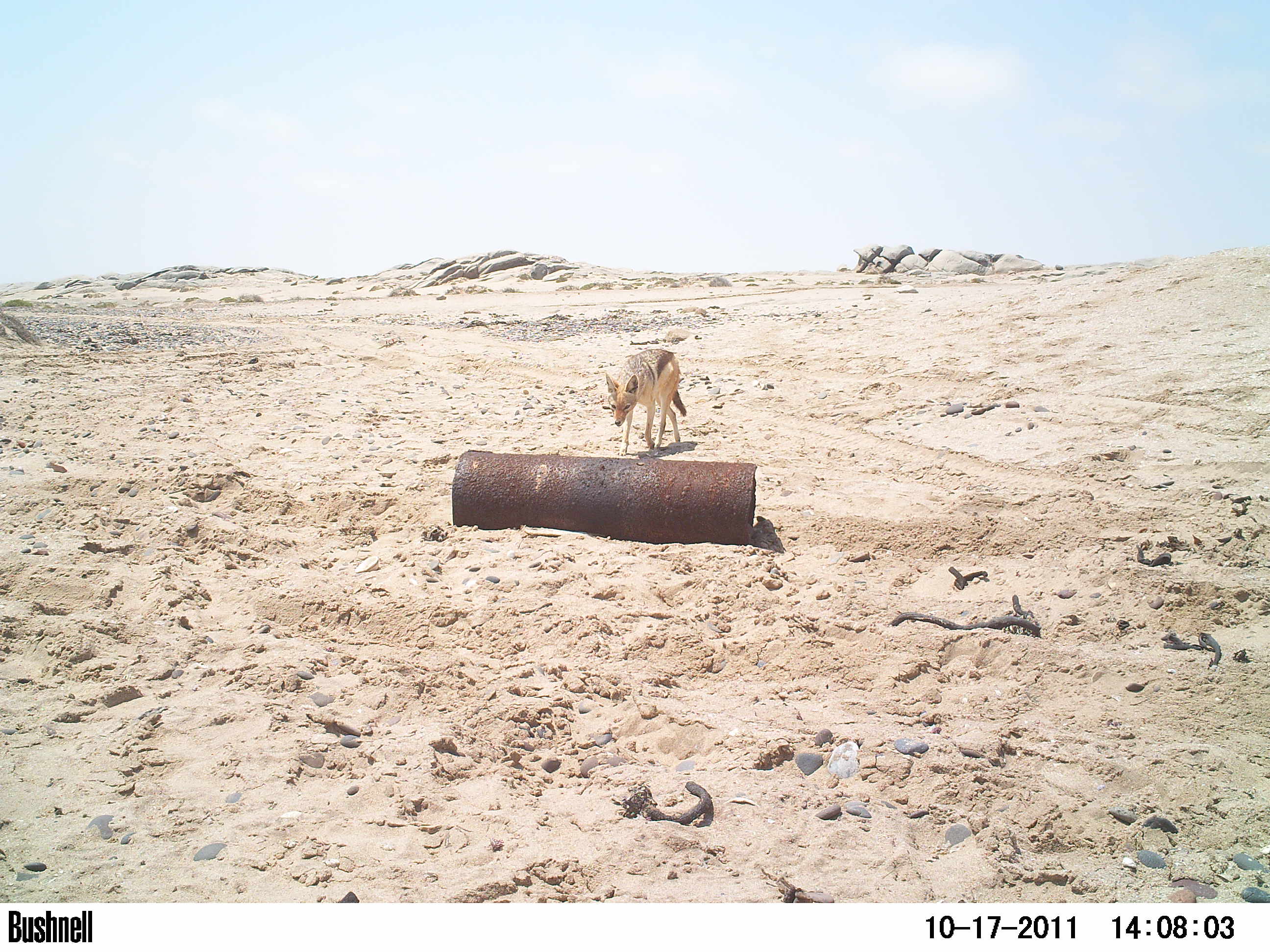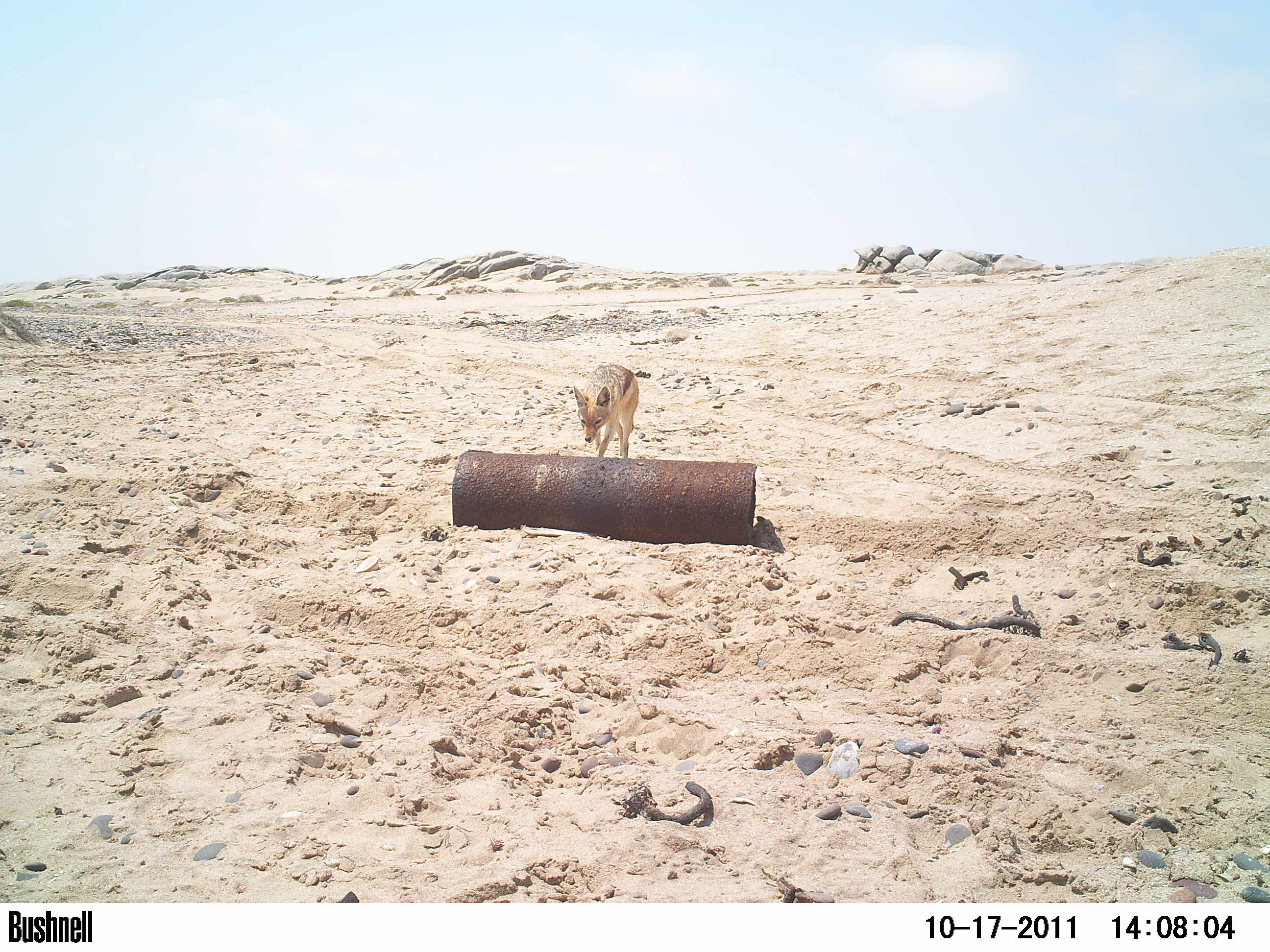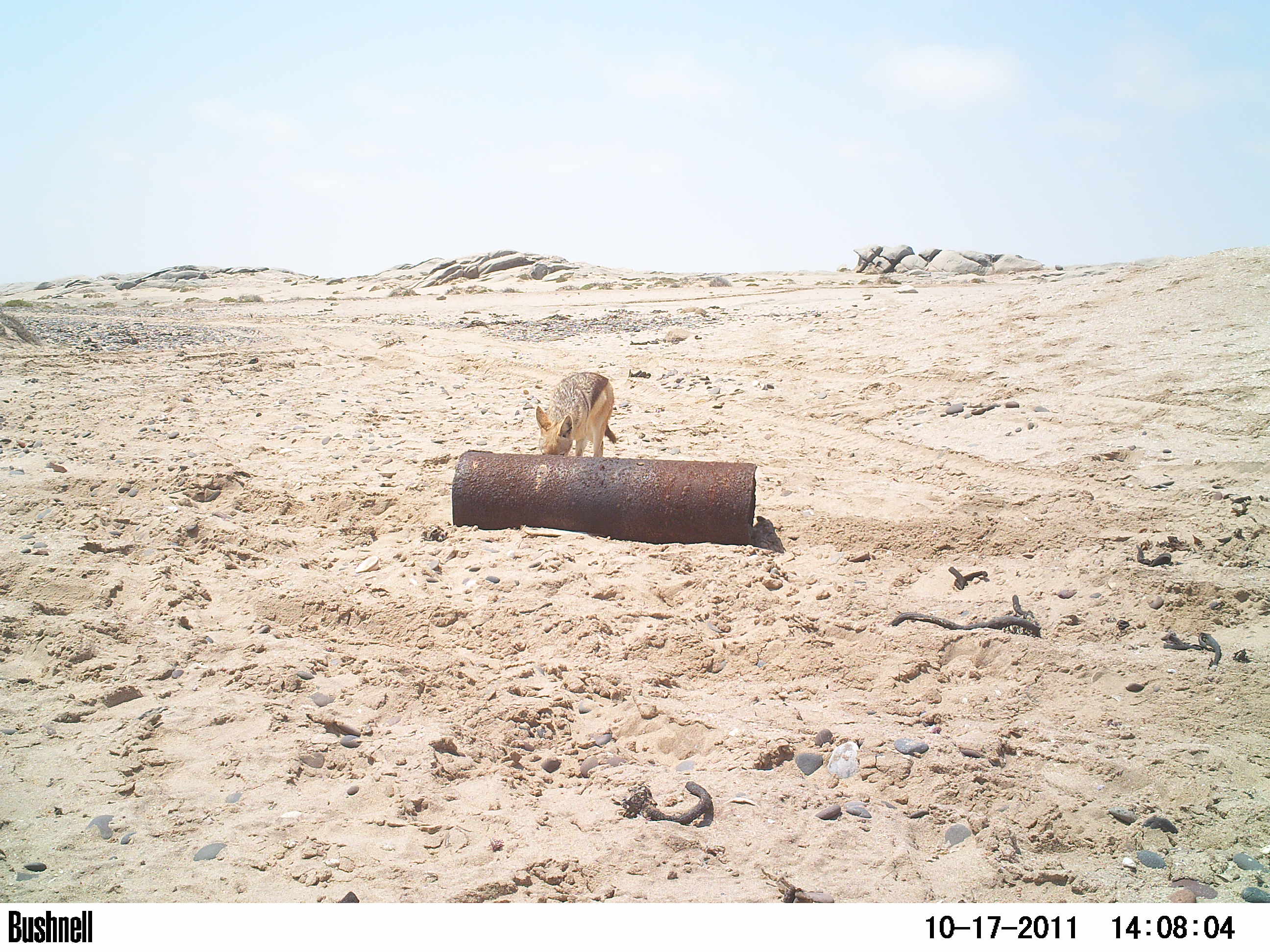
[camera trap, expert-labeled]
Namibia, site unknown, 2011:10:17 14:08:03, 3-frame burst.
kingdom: Animalia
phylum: Chordata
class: Mammalia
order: Carnivora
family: Canidae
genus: Lupulella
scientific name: Lupulella mesomelas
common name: black-backed jackal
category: canis mesomelas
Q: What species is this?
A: Canis mesomelas (black-backed jackal) (Lupulella mesomelas).